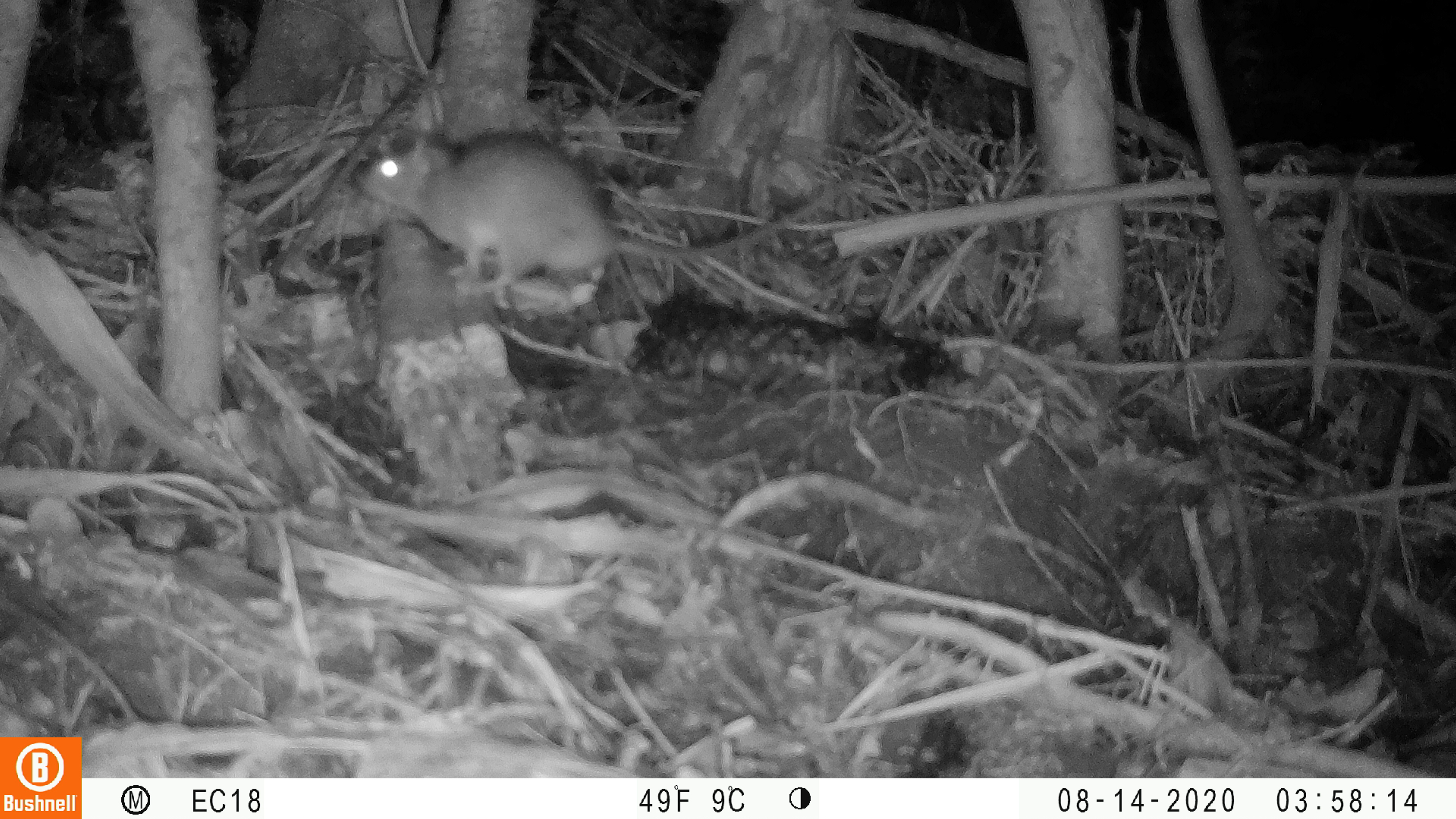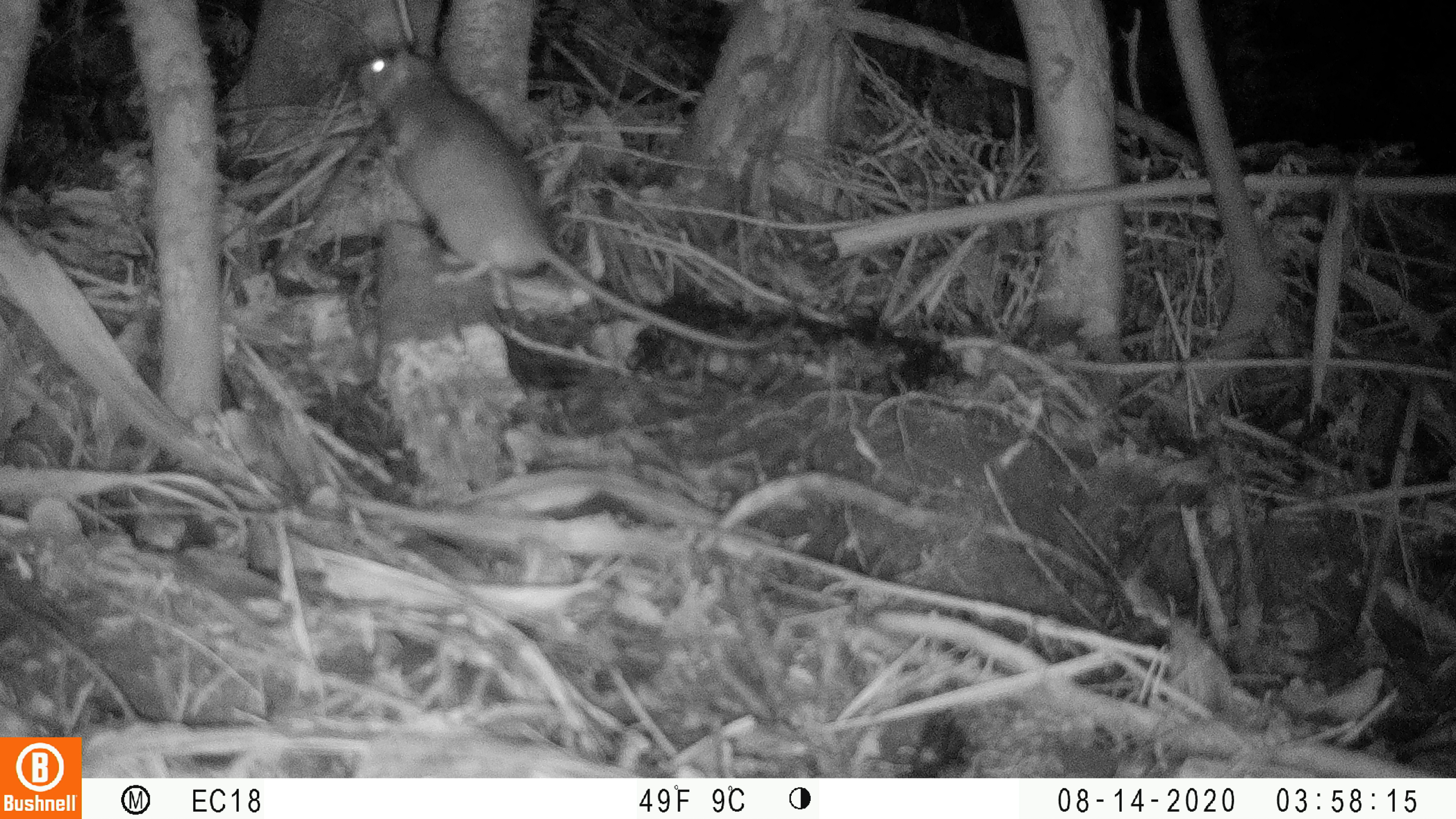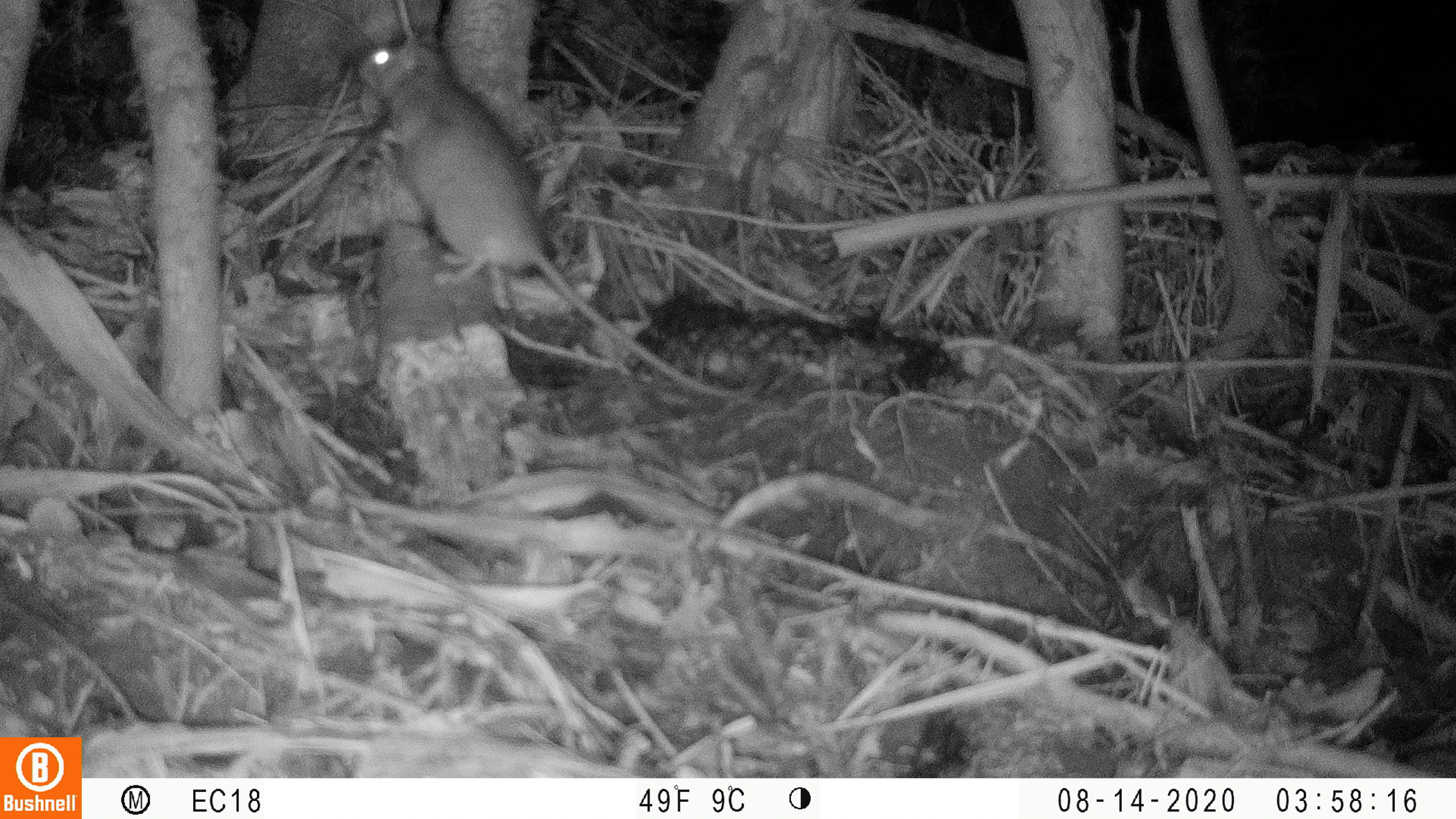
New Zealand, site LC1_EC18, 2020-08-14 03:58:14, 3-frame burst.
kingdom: Animalia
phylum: Chordata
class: Mammalia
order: Rodentia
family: Muridae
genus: Rattus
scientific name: Rattus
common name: rat